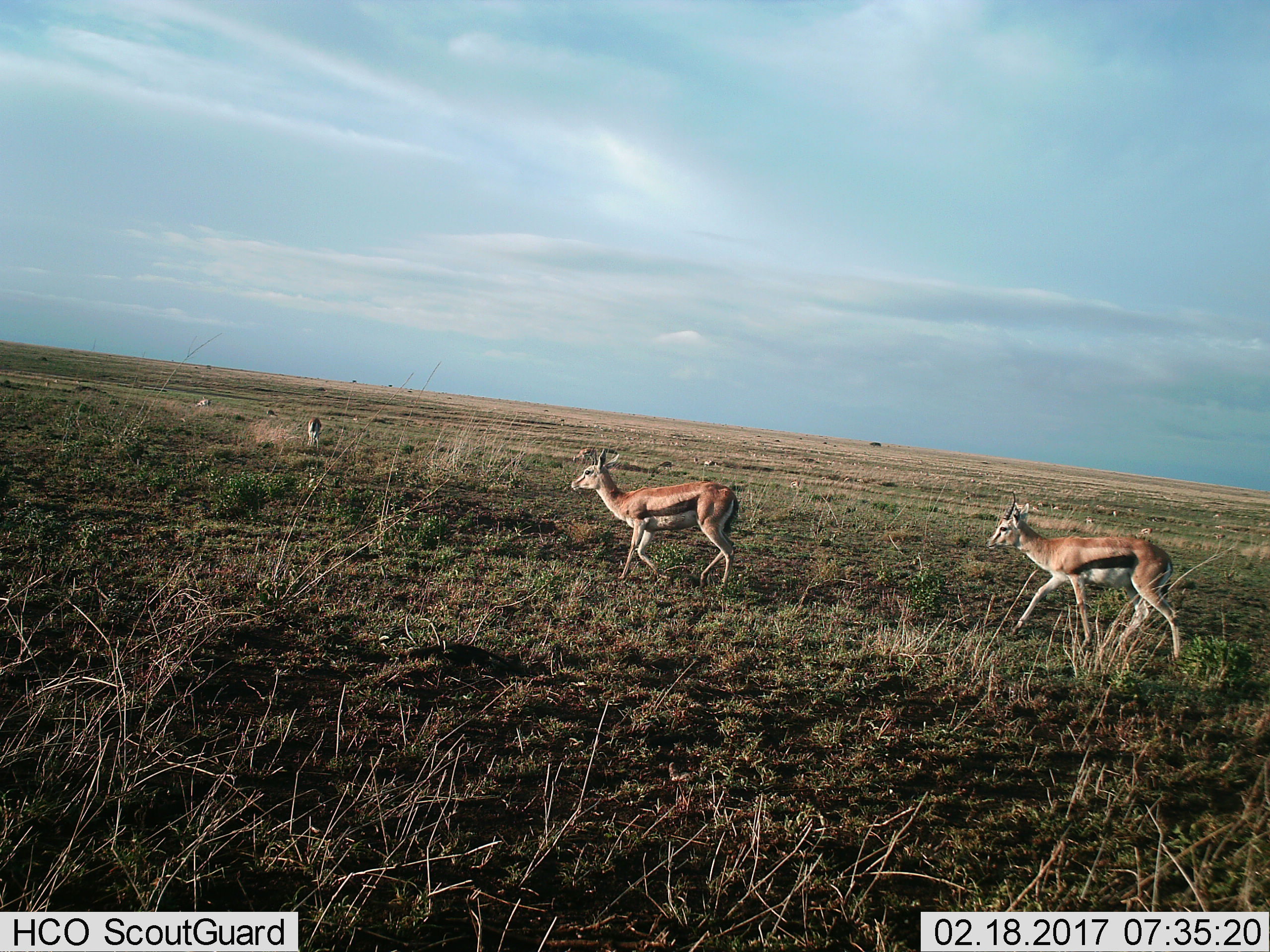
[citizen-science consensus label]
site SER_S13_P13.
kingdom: Animalia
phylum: Chordata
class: Mammalia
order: Artiodactyla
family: Bovidae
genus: Eudorcas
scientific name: Eudorcas thomsonii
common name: thomson's gazelle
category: gazellethomsons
Gazellethomsons (thomson's gazelle) (Eudorcas thomsonii), count 3. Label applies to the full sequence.